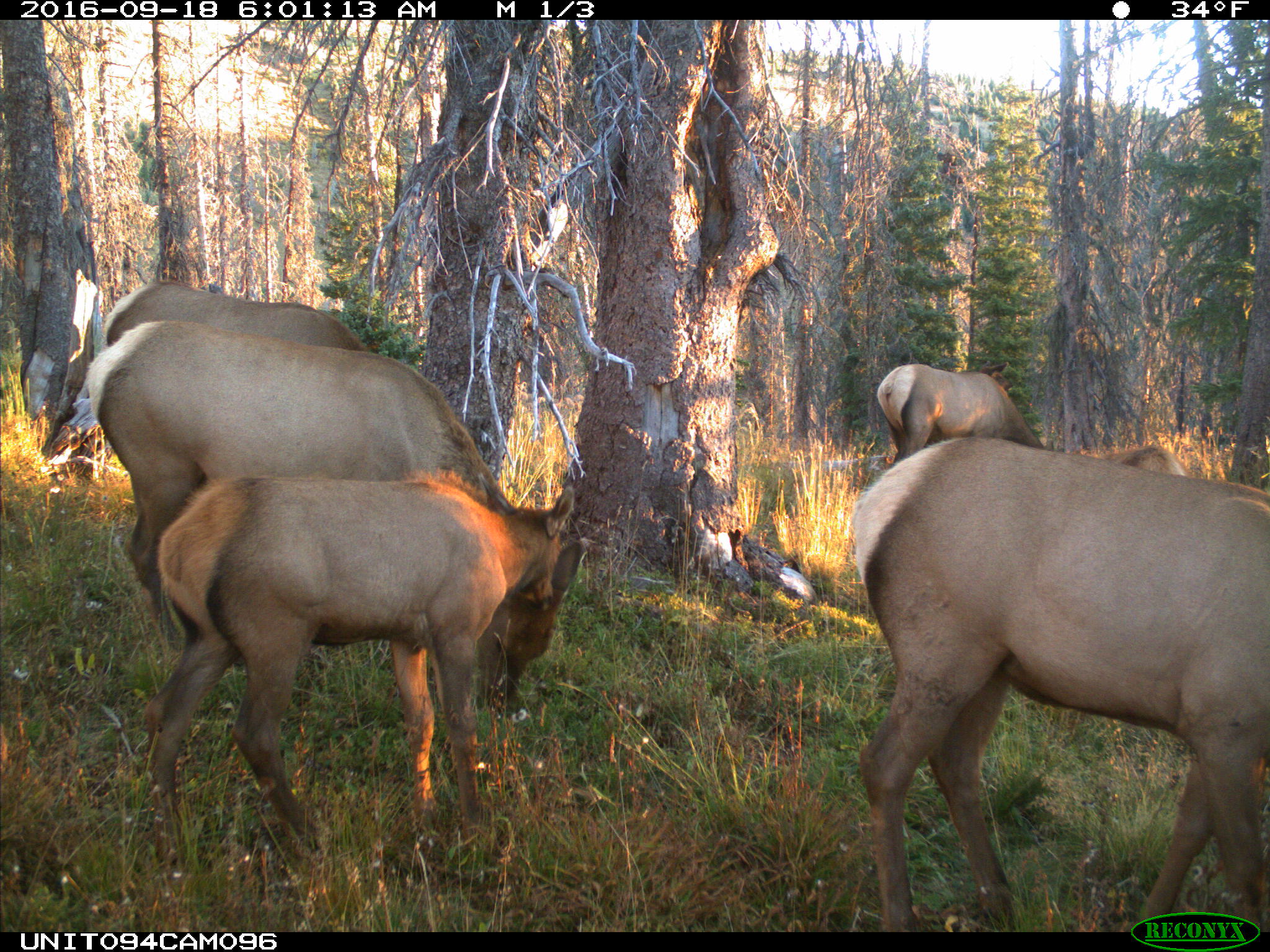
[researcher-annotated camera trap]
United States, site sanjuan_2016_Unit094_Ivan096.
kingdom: Animalia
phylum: Chordata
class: Mammalia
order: Artiodactyla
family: Cervidae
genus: Cervus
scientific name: Cervus elaphus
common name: red deer